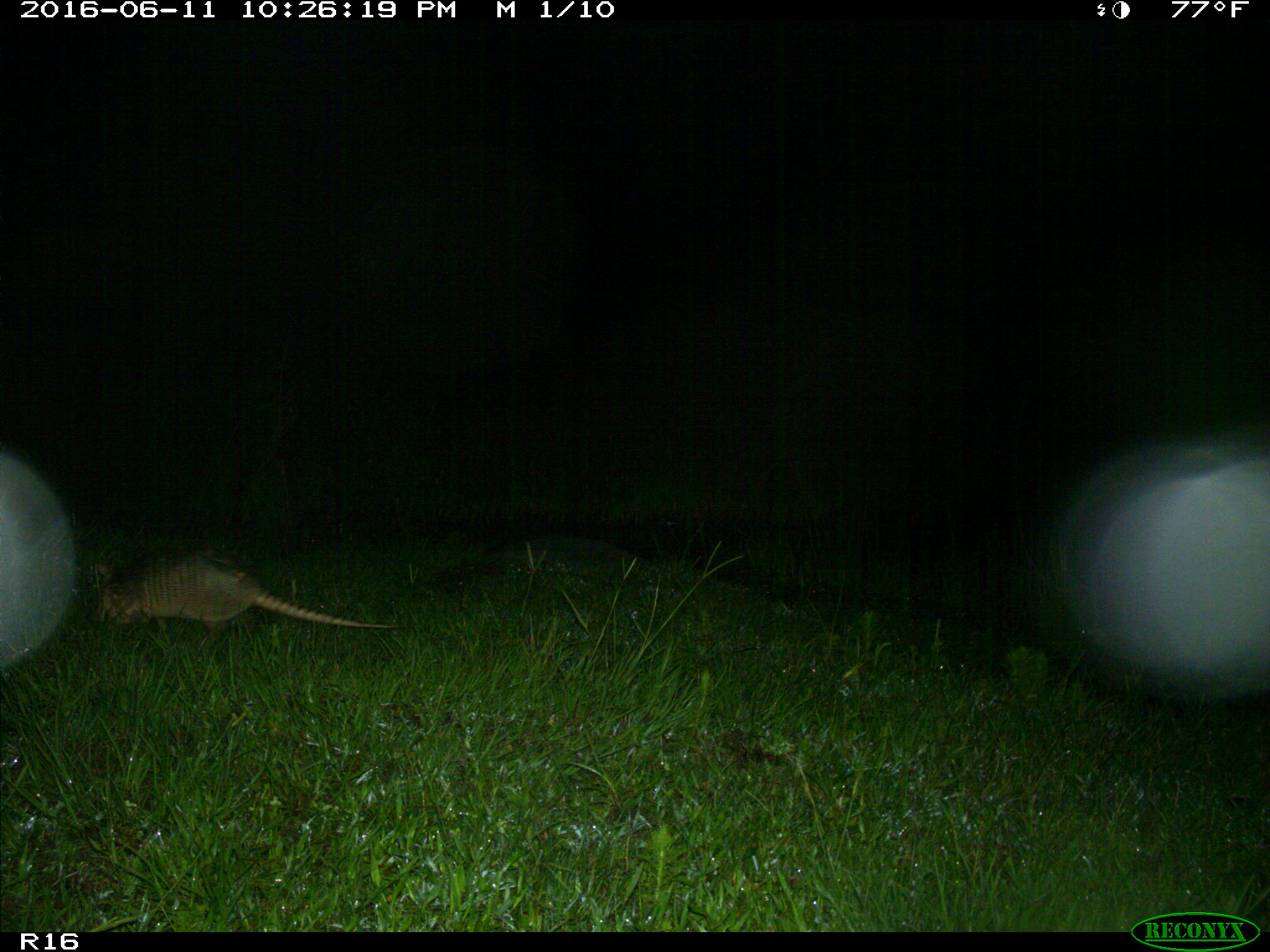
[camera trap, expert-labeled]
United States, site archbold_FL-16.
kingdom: Animalia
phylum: Chordata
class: Mammalia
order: Cingulata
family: Dasypodidae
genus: Dasypus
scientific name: Dasypus novemcinctus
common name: nine-banded armadillo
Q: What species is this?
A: Dasypus novemcinctus (nine-banded armadillo).